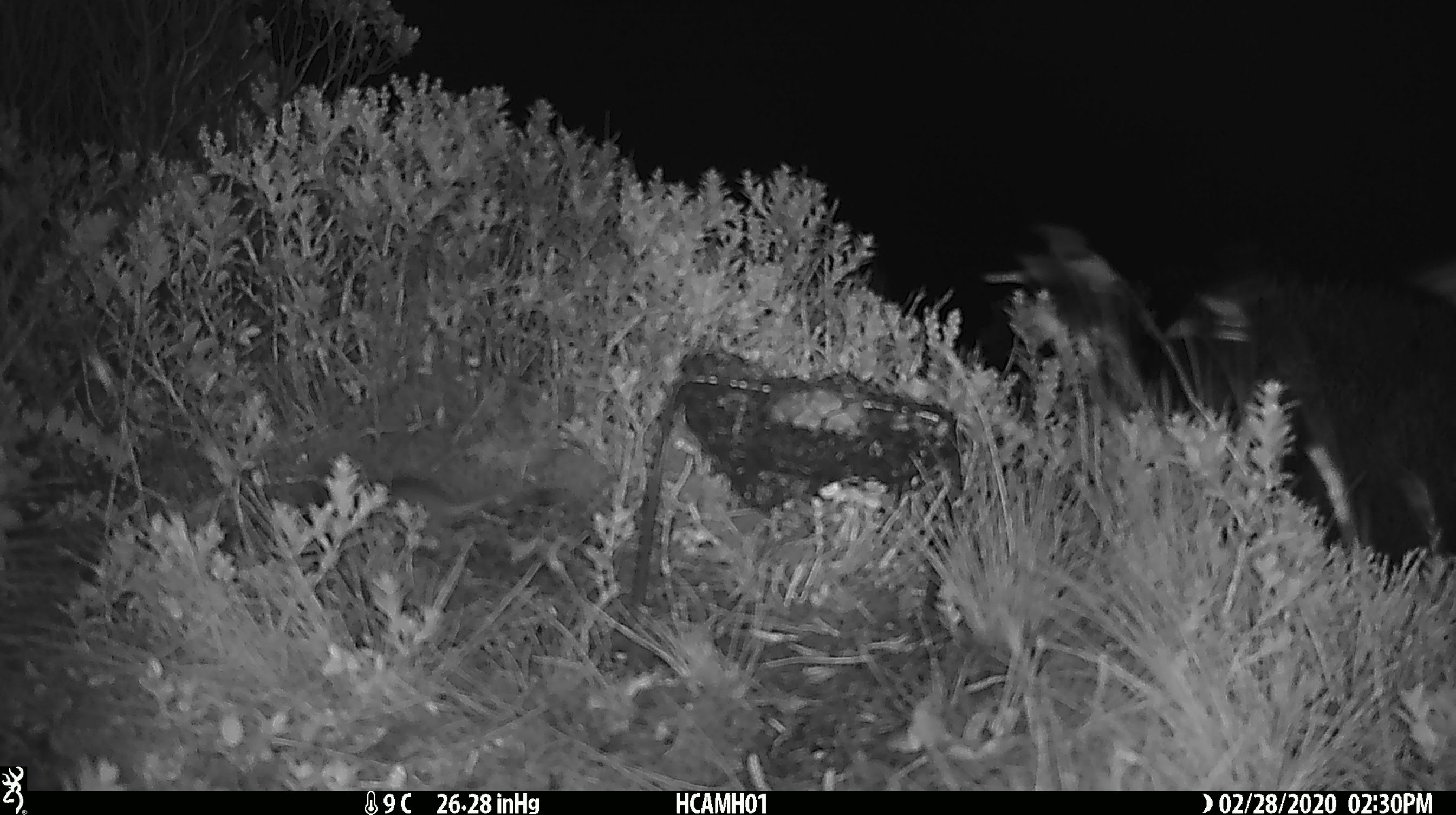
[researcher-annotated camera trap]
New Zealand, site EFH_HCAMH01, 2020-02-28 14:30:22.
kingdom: Animalia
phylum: Chordata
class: Mammalia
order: Rodentia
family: Muridae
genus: Mus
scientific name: Mus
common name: mouse